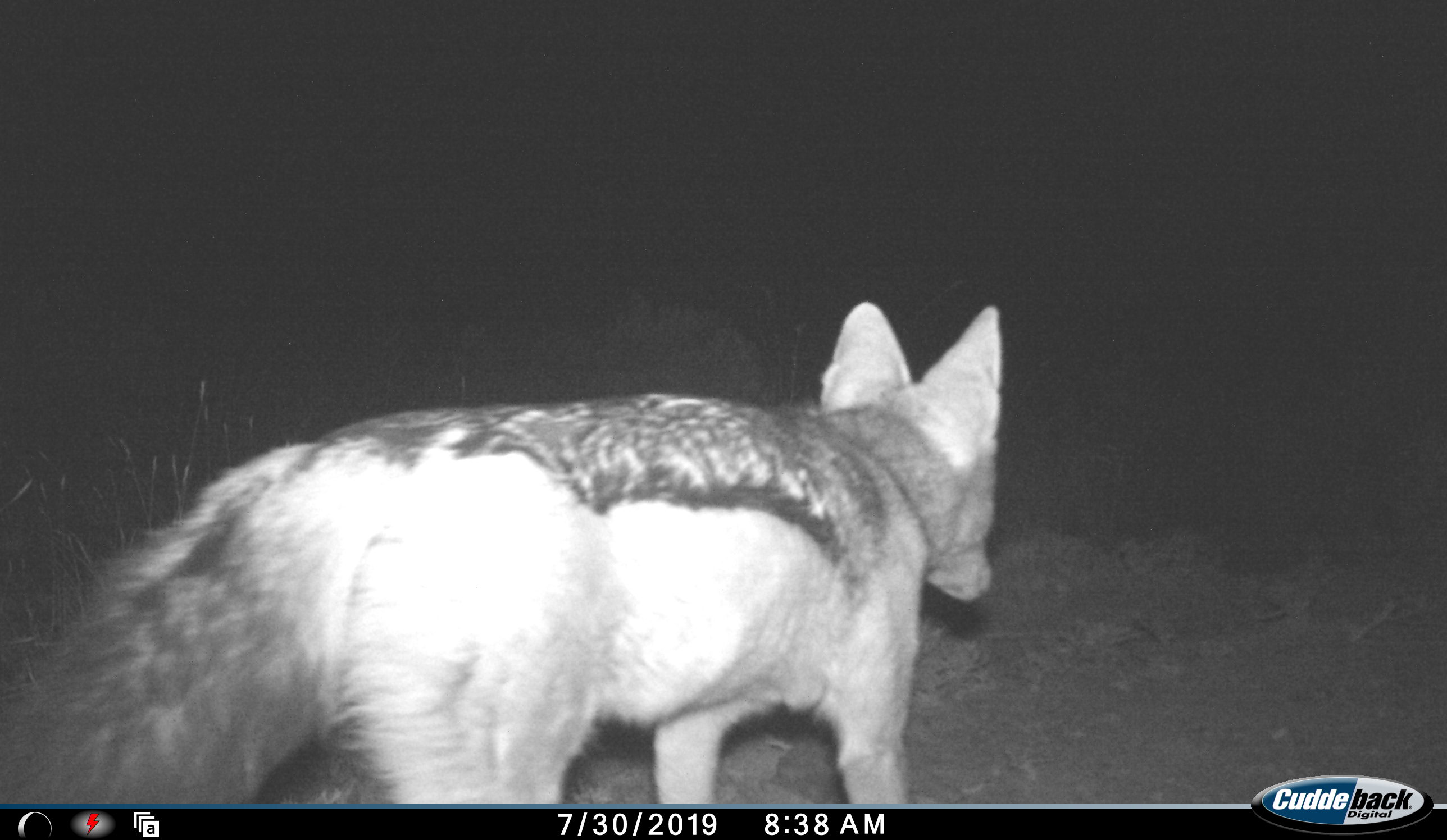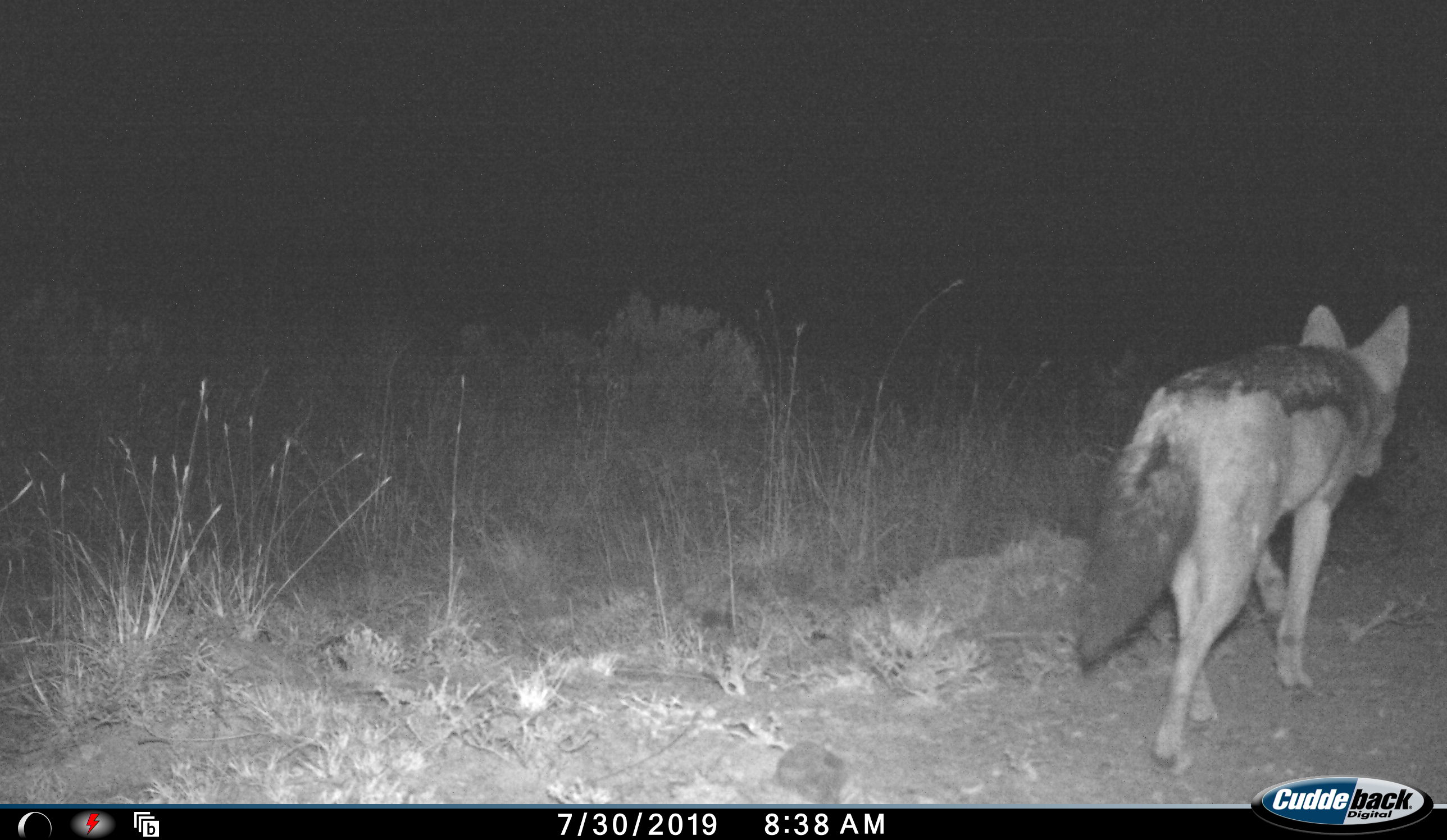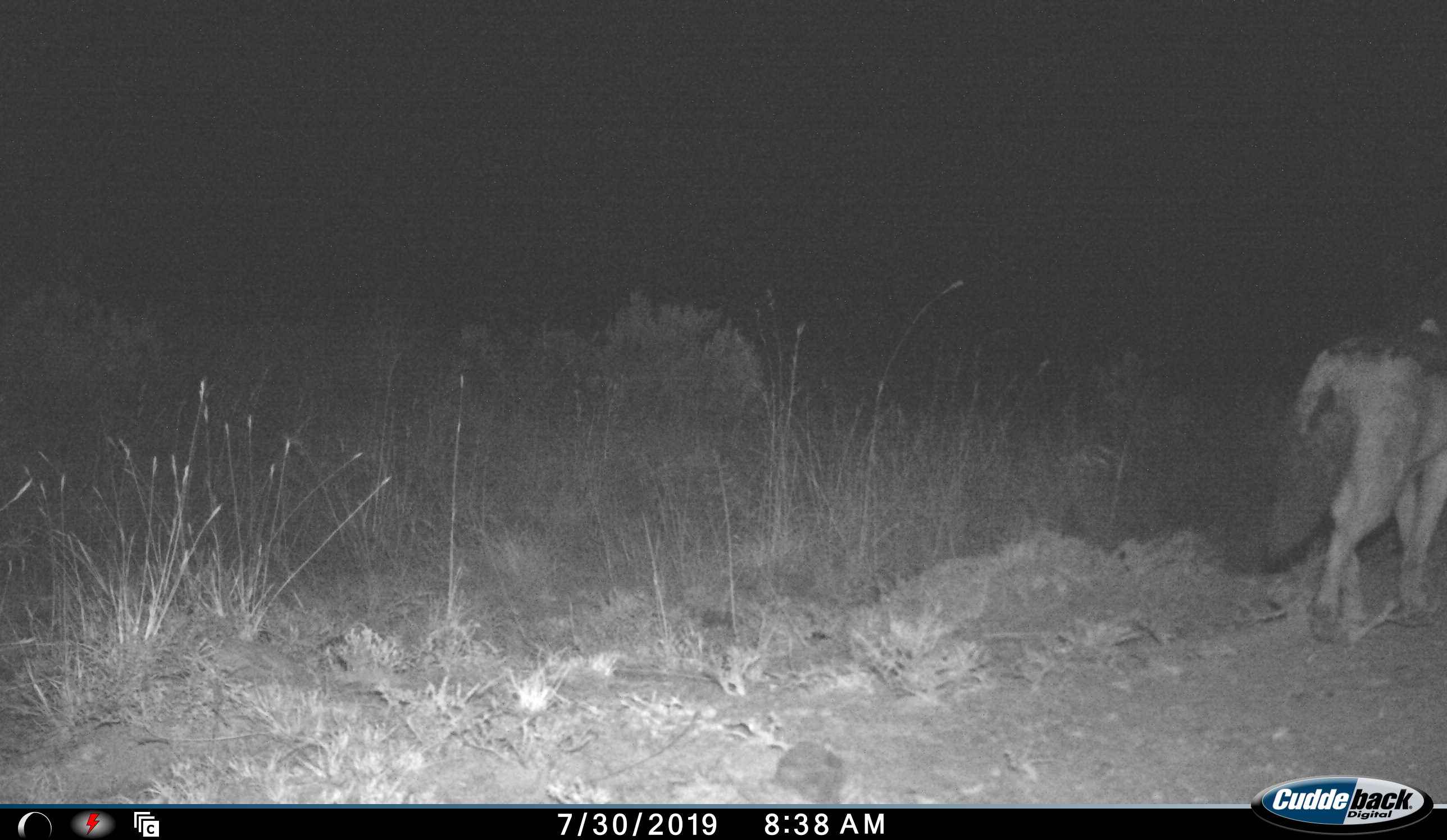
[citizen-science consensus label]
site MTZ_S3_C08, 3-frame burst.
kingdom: Animalia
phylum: Chordata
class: Mammalia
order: Carnivora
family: Canidae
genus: Lupulella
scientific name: Lupulella mesomelas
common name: black-backed jackal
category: jackalblackbacked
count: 1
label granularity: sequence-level